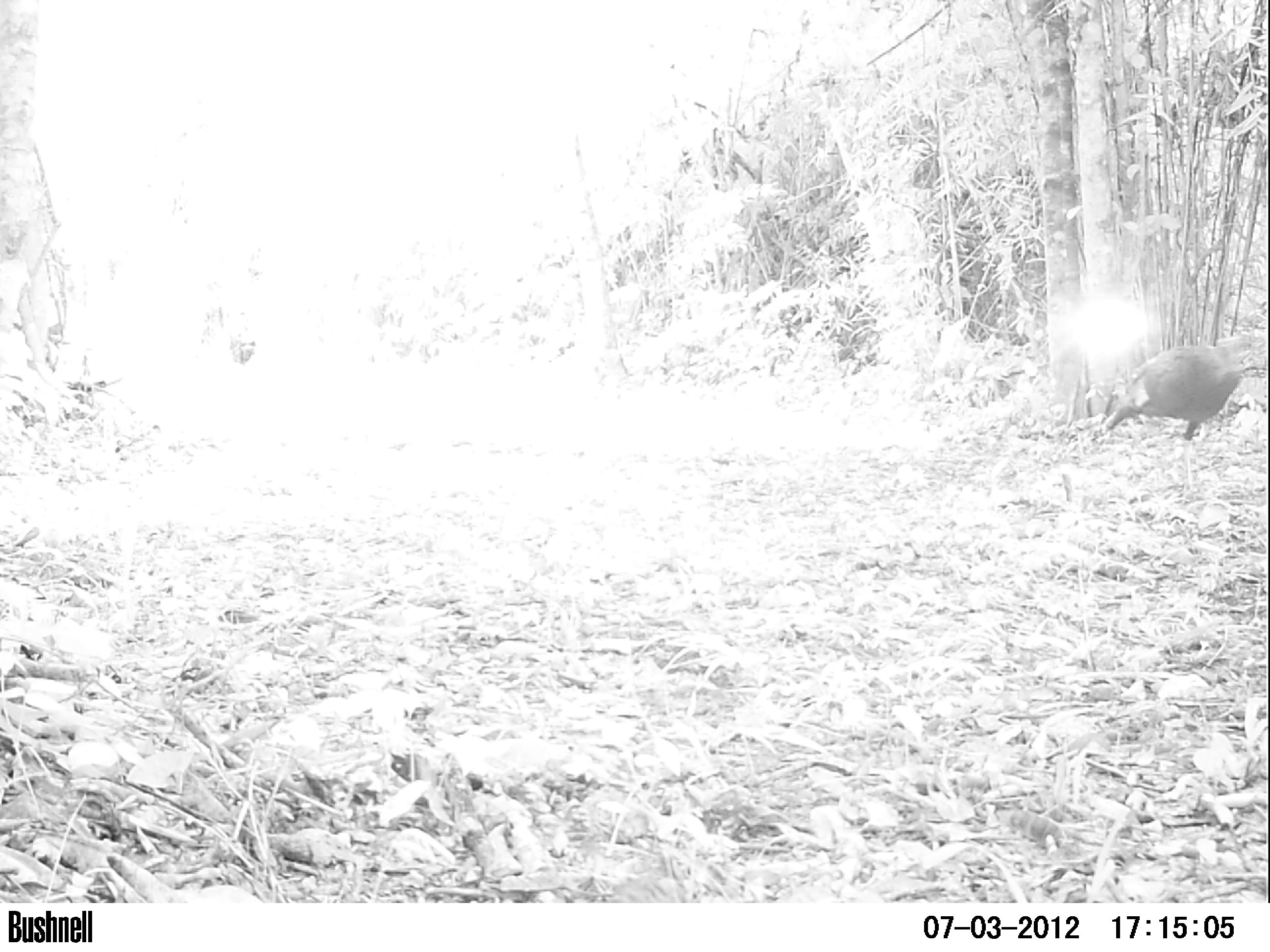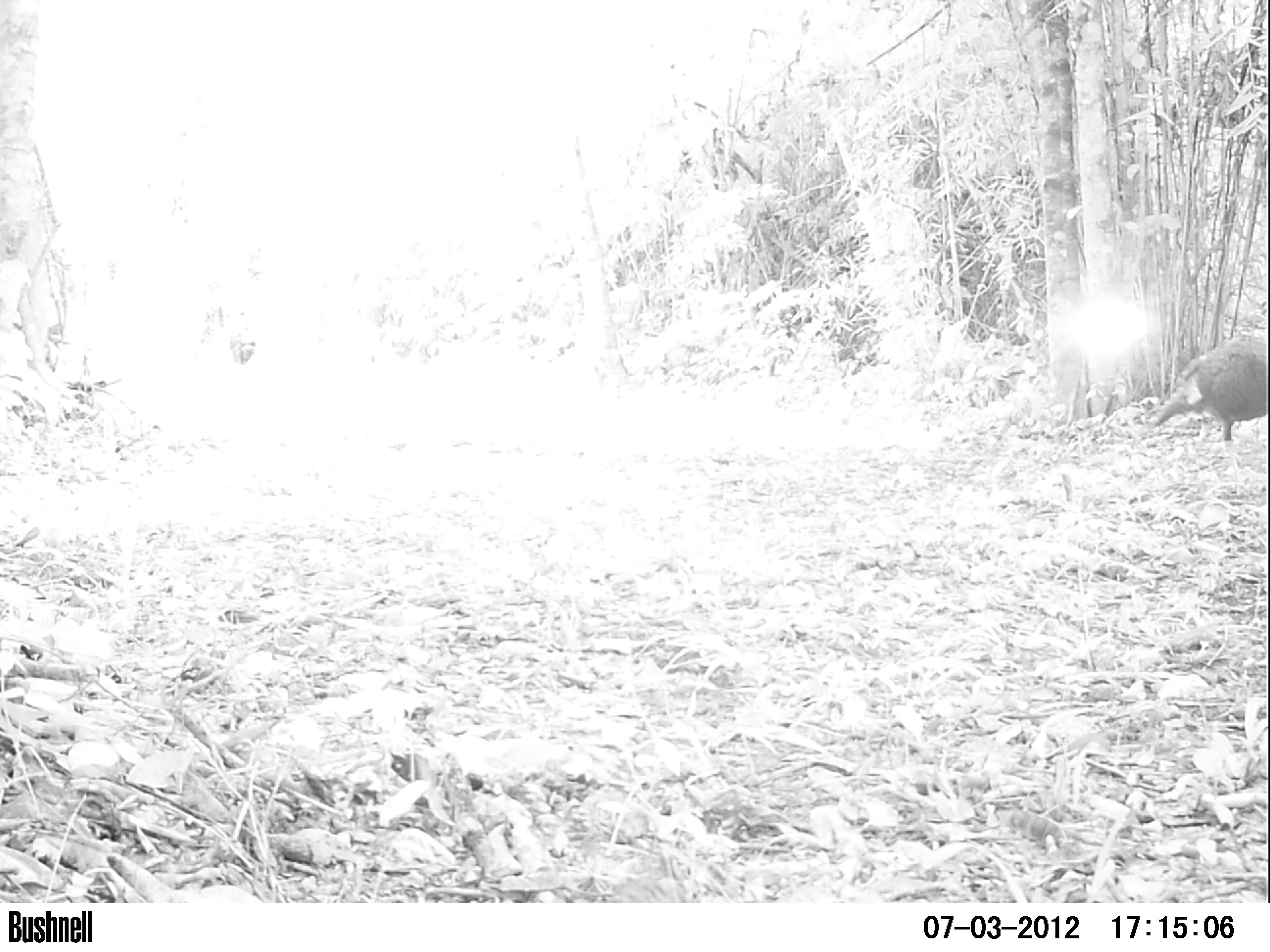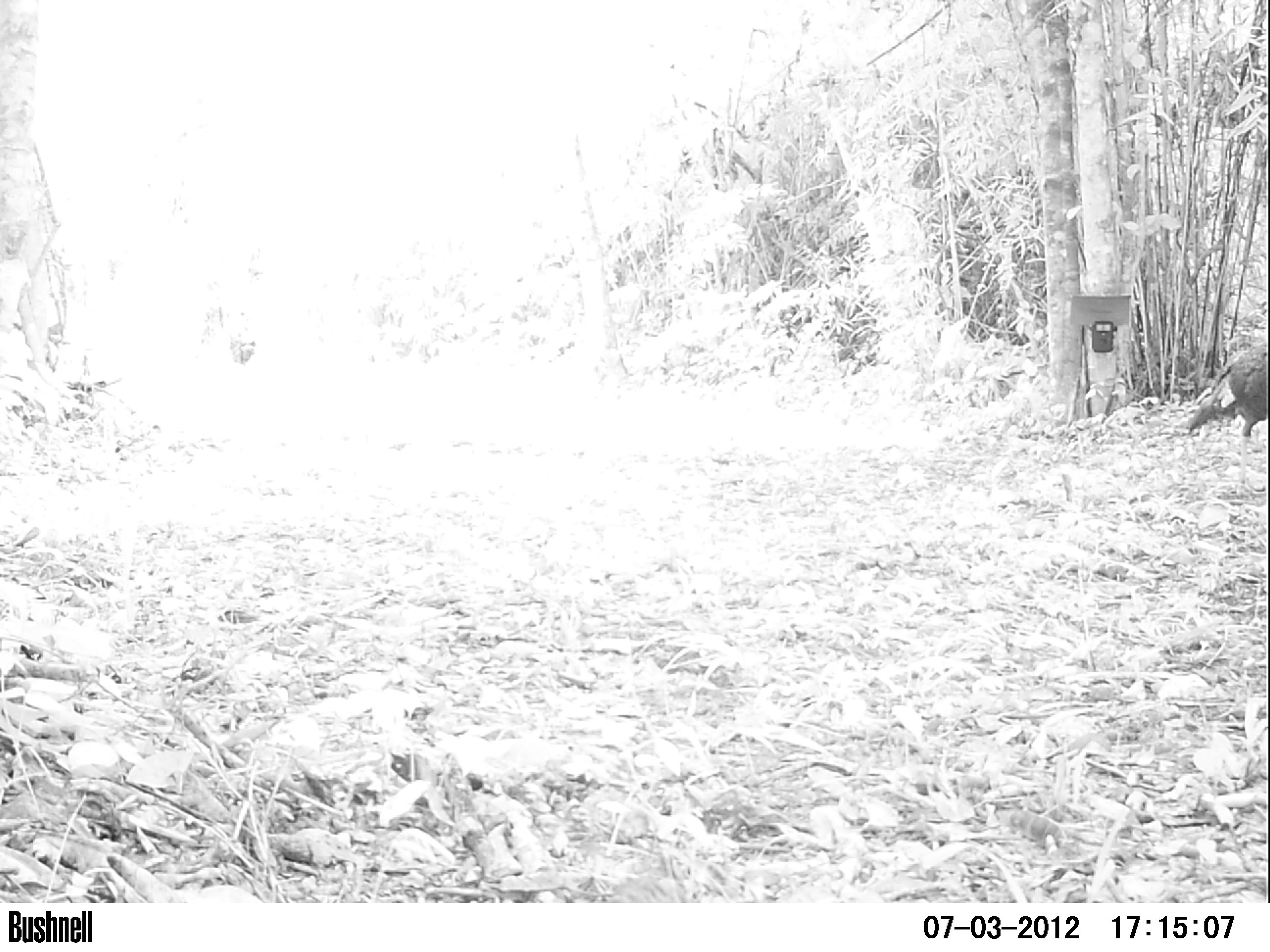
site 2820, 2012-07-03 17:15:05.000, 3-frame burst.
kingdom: Animalia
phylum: Chordata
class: Aves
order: Galliformes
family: Phasianidae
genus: Meleagris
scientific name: Meleagris ocellata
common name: ocellated turkey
Meleagris ocellata (ocellated turkey), count 1, age adult.